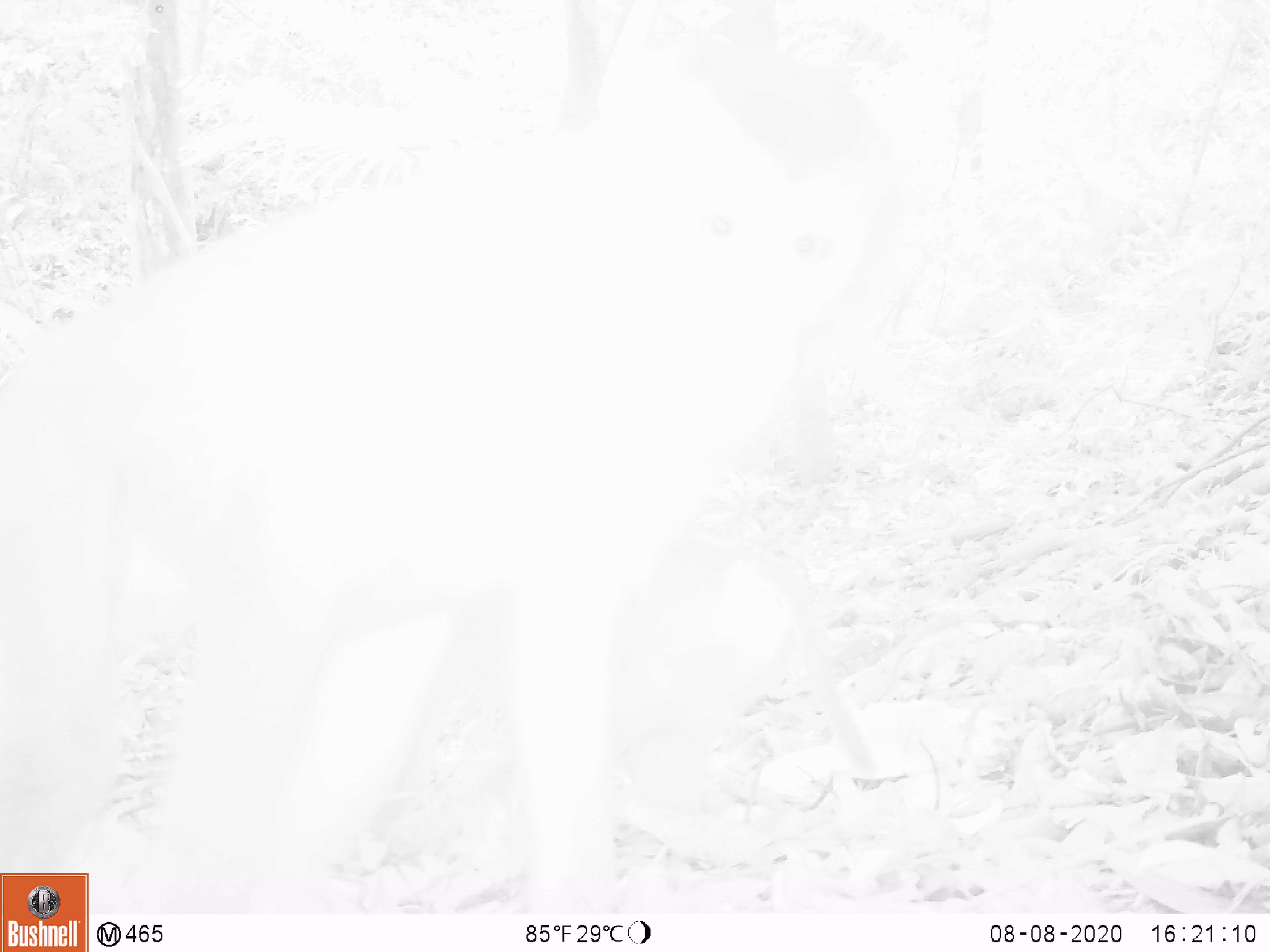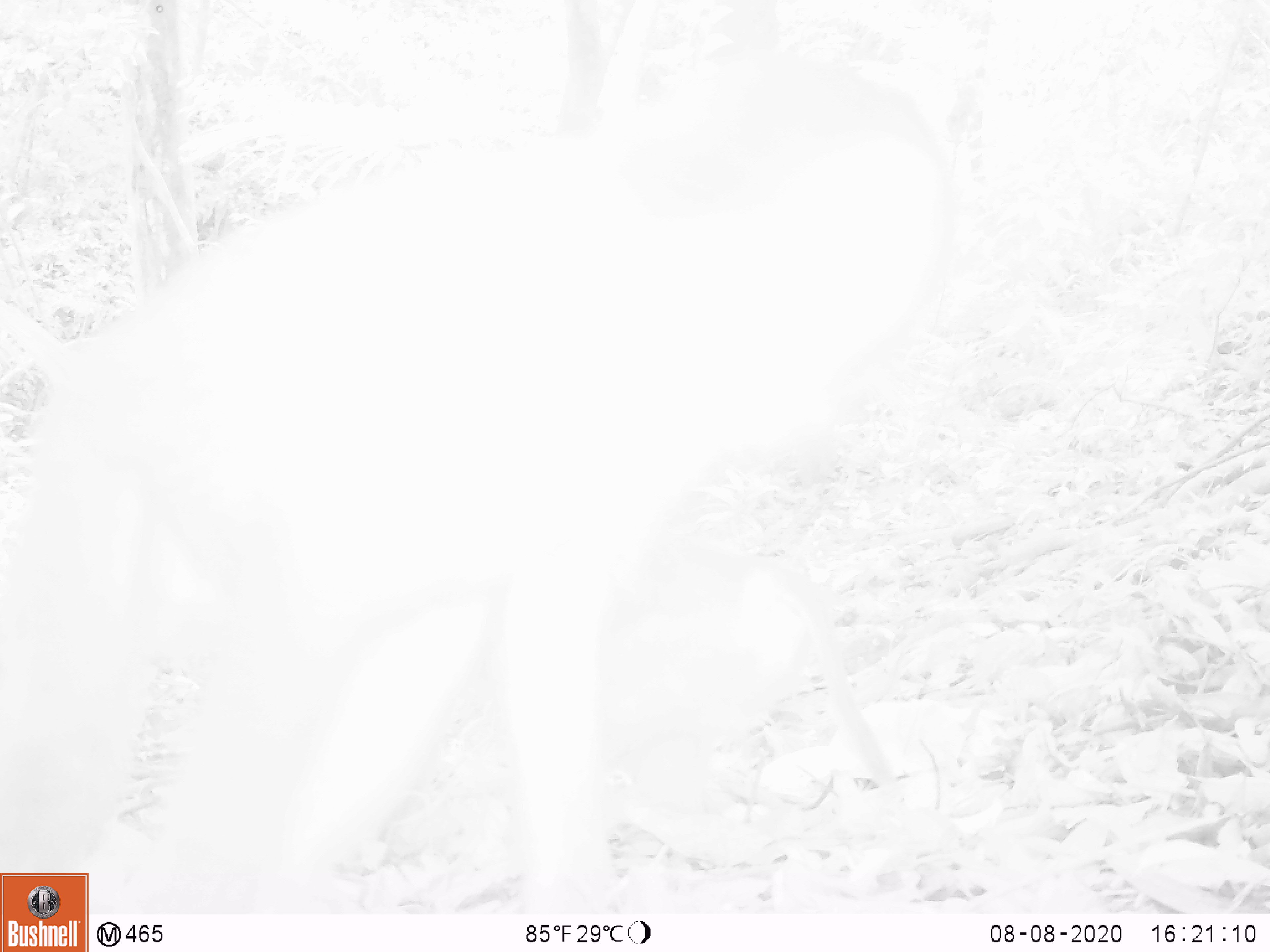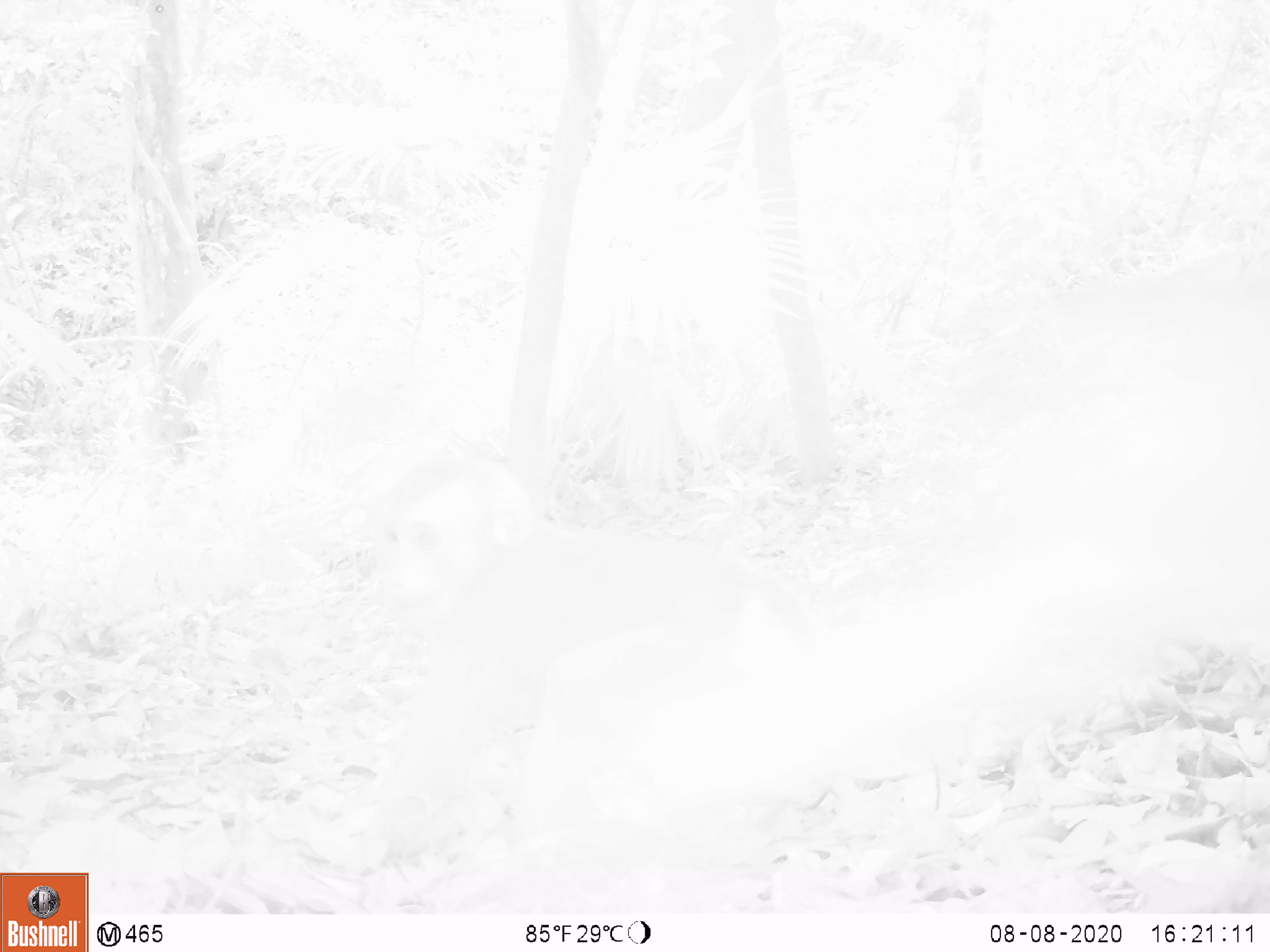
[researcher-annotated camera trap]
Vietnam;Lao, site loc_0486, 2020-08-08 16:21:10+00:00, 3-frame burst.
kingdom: Animalia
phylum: Chordata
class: Mammalia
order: Primates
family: Cercopithecidae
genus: Macaca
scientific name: Macaca nemestrina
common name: pig-tailed macaque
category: pig tailed macaque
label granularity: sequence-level